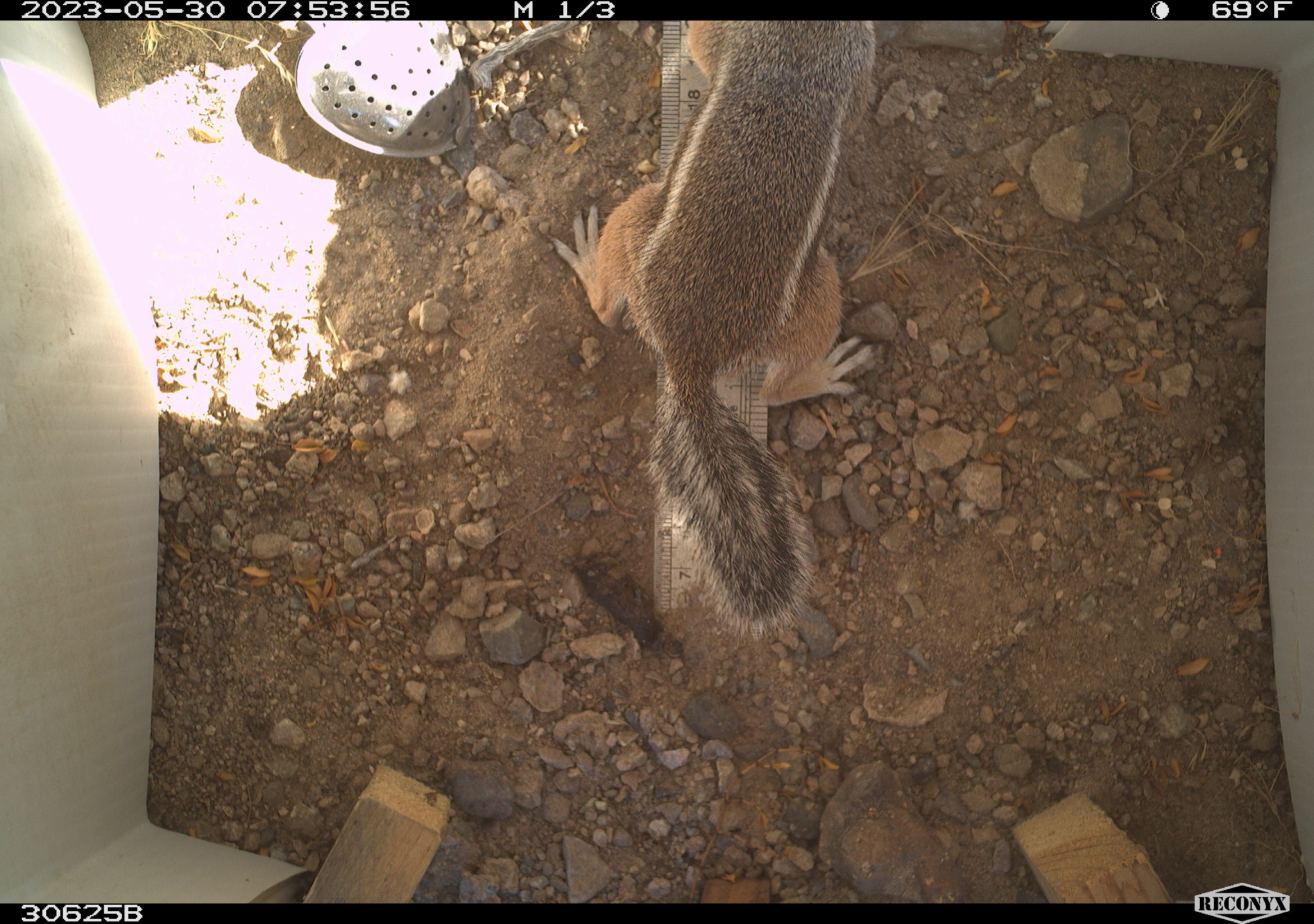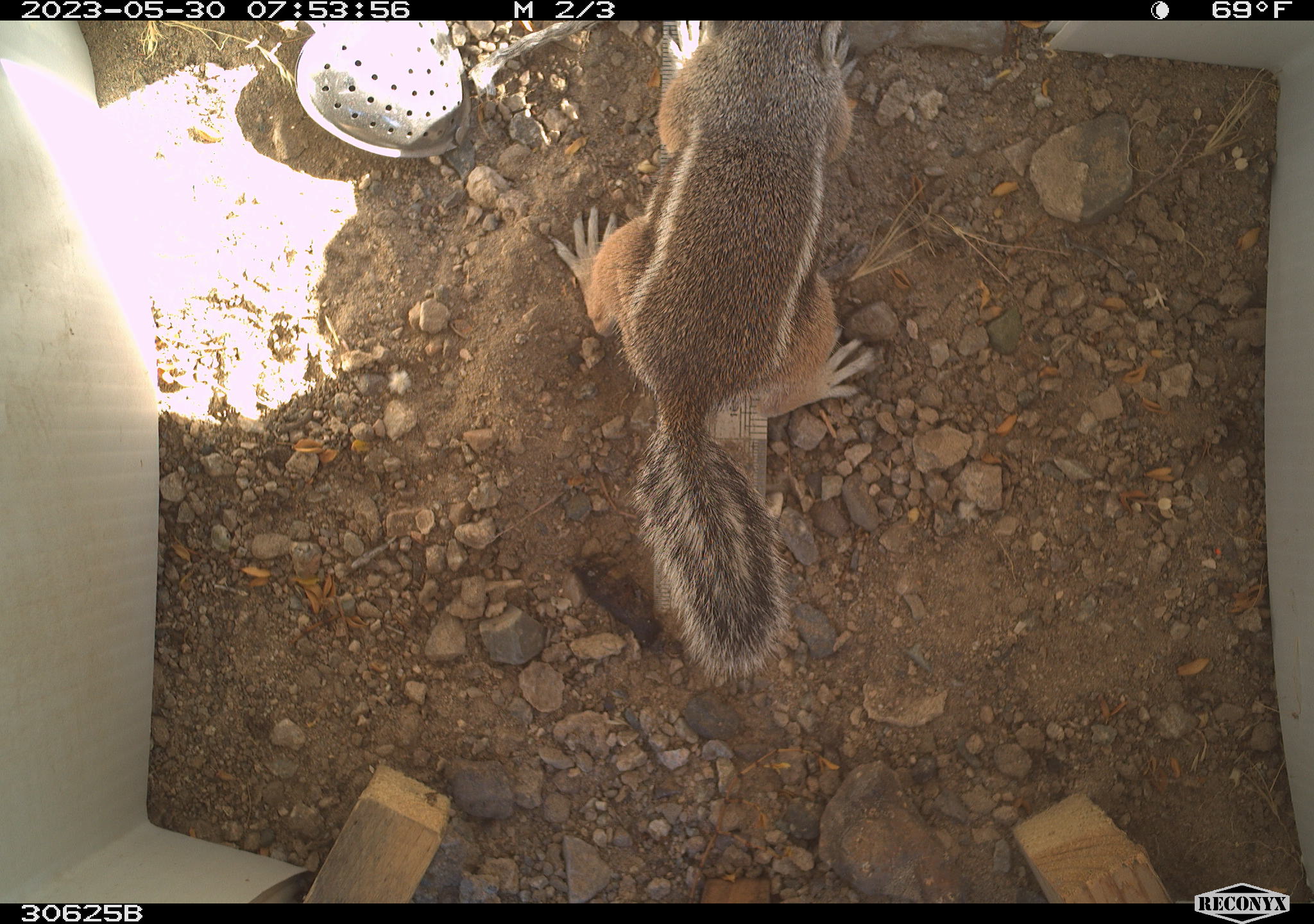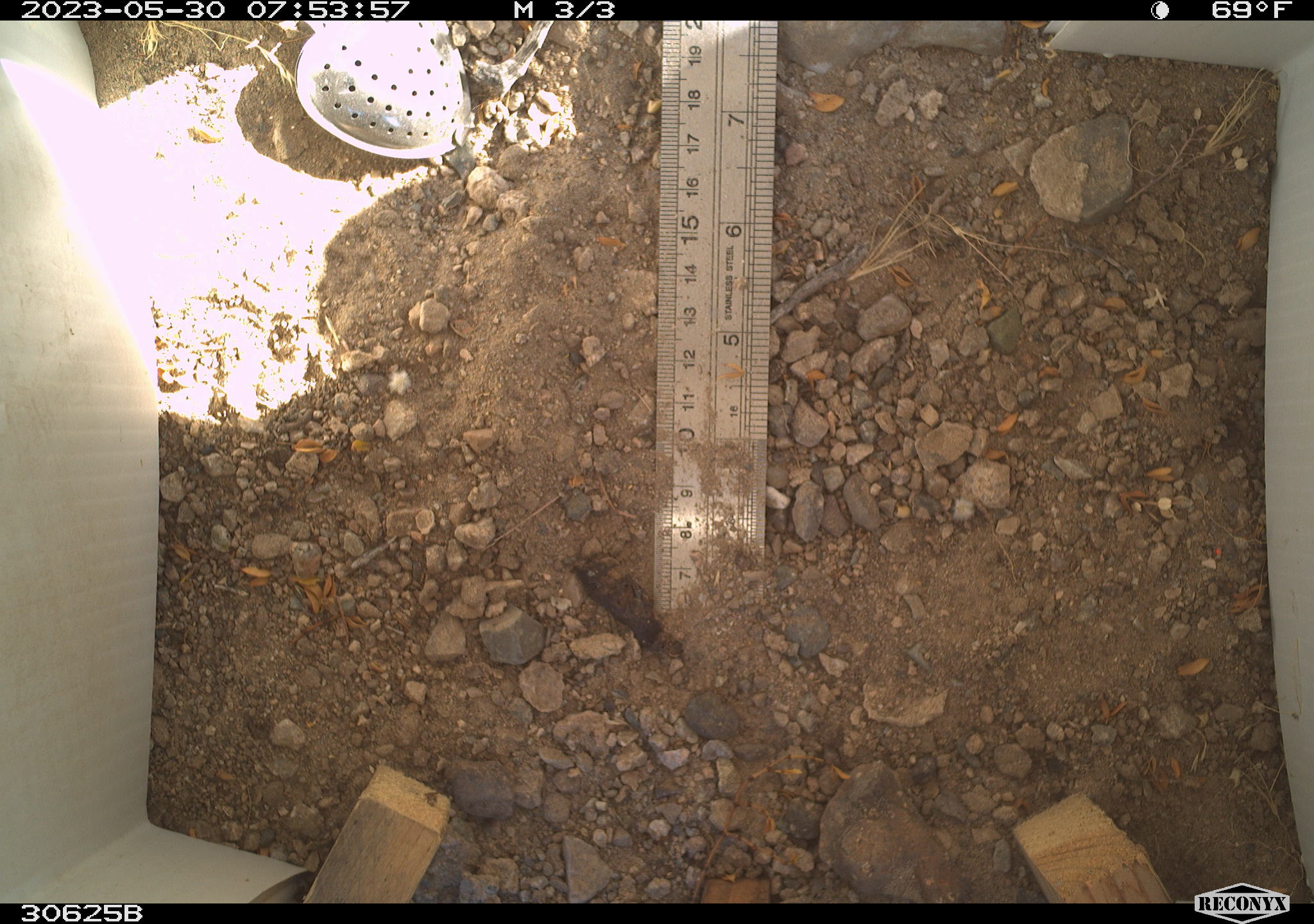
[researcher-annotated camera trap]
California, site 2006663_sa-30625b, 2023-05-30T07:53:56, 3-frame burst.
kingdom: Animalia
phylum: Chordata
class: Mammalia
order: Rodentia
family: Sciuridae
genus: Ammospermophilus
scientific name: Ammospermophilus leucurus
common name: white-tailed antelope squirrel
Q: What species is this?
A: White-tailed antelope squirrel (Ammospermophilus leucurus).